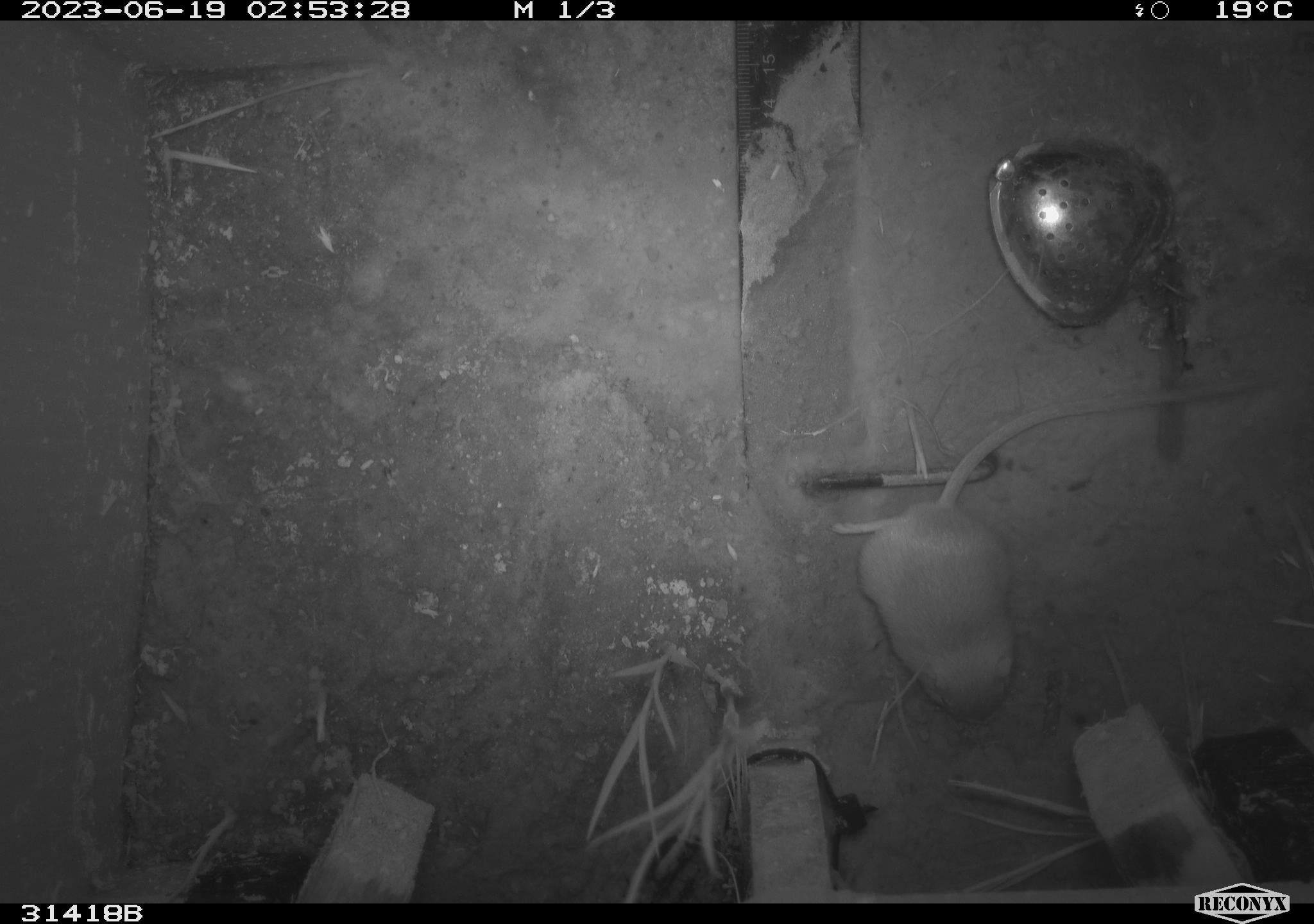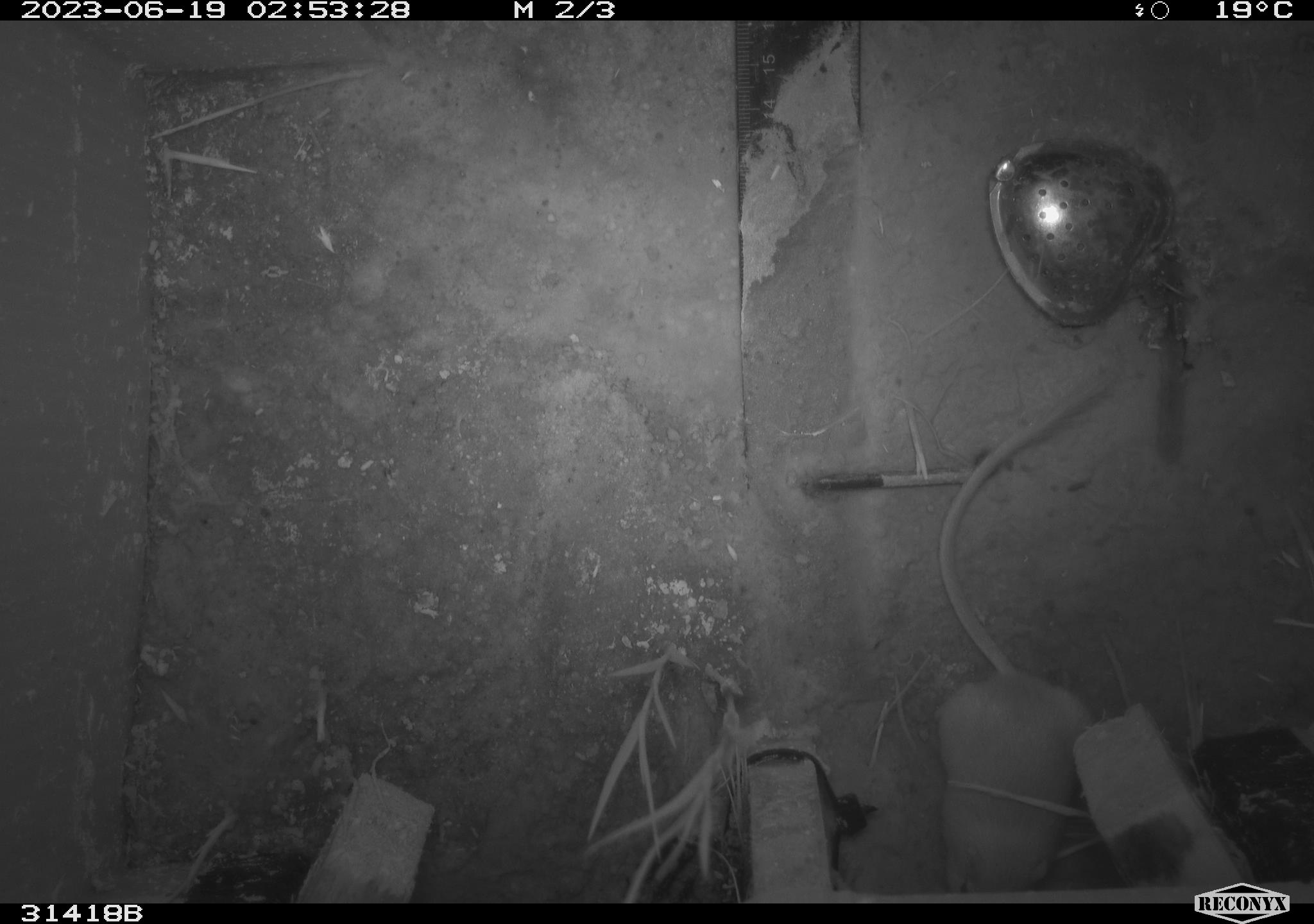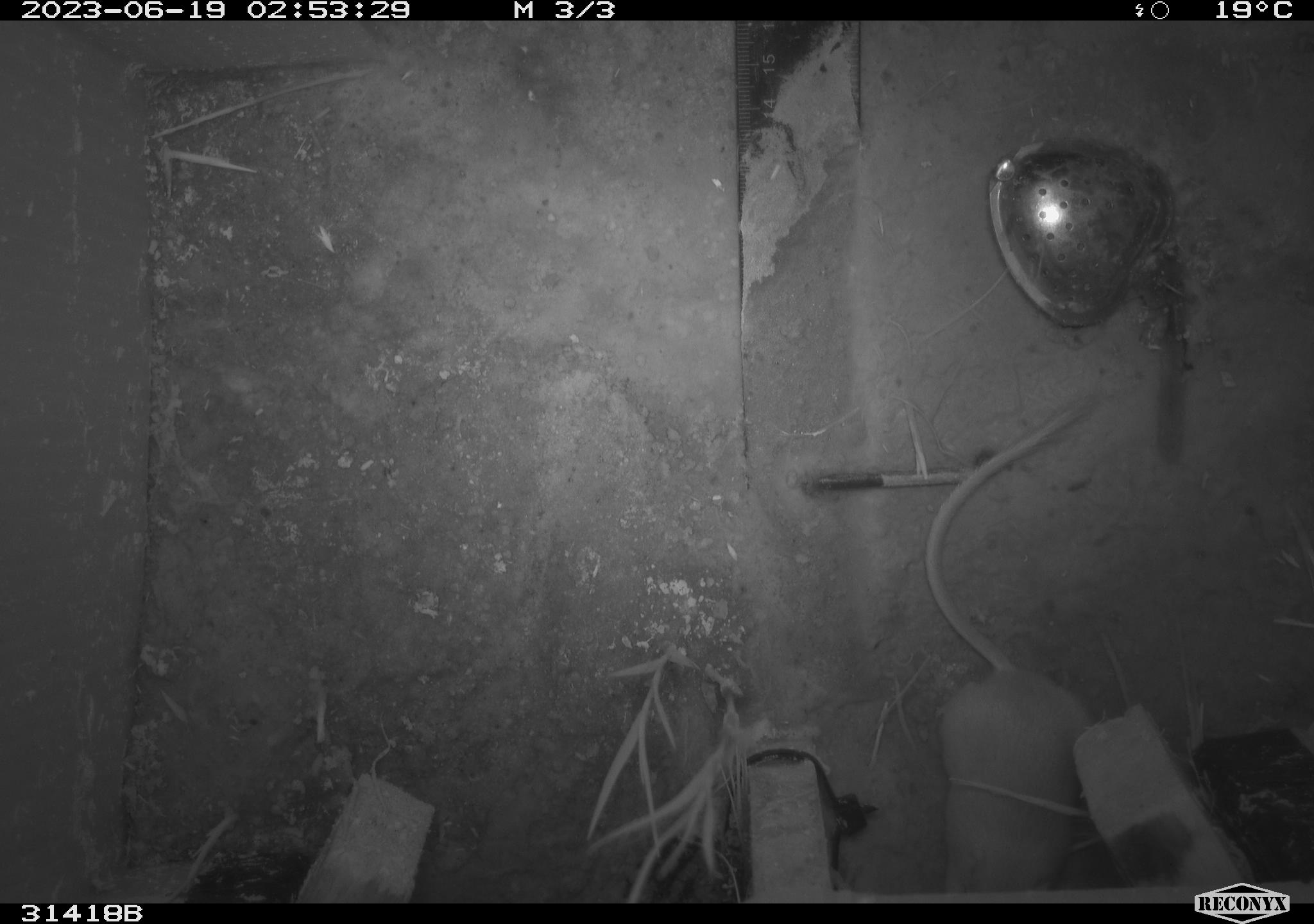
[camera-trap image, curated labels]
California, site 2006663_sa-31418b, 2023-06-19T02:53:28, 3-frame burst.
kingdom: Animalia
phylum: Chordata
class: Mammalia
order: Rodentia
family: Heteromyidae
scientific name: Heteromyidae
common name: kangaroo rats and pocket mice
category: heteromyidae family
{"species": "heteromyidae family (kangaroo rats and pocket mice) (Heteromyidae)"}